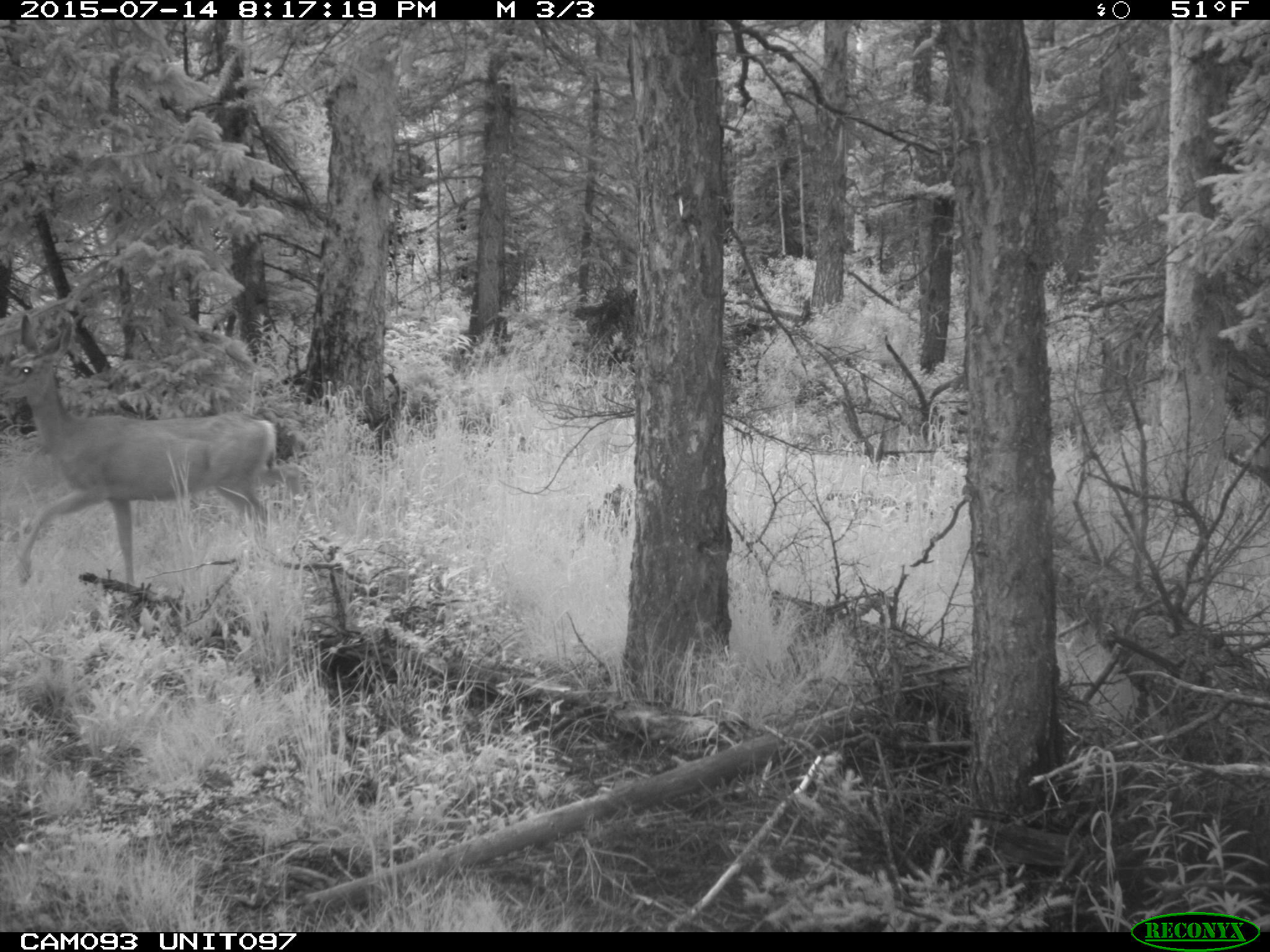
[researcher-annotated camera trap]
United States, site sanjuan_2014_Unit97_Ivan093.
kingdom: Animalia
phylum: Chordata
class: Mammalia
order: Artiodactyla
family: Cervidae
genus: Odocoileus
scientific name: Odocoileus hemionus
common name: mule deer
Odocoileus hemionus (mule deer).